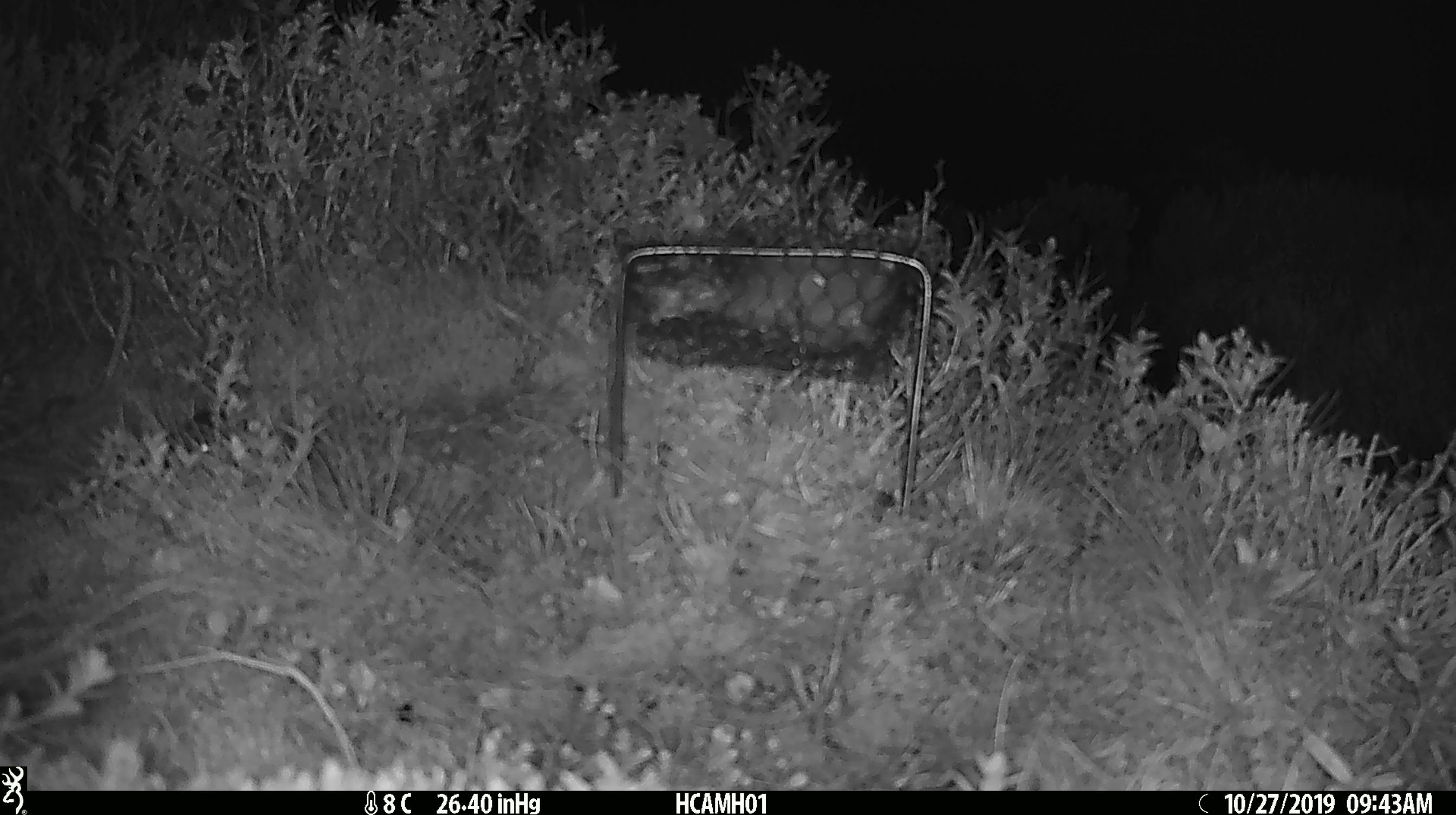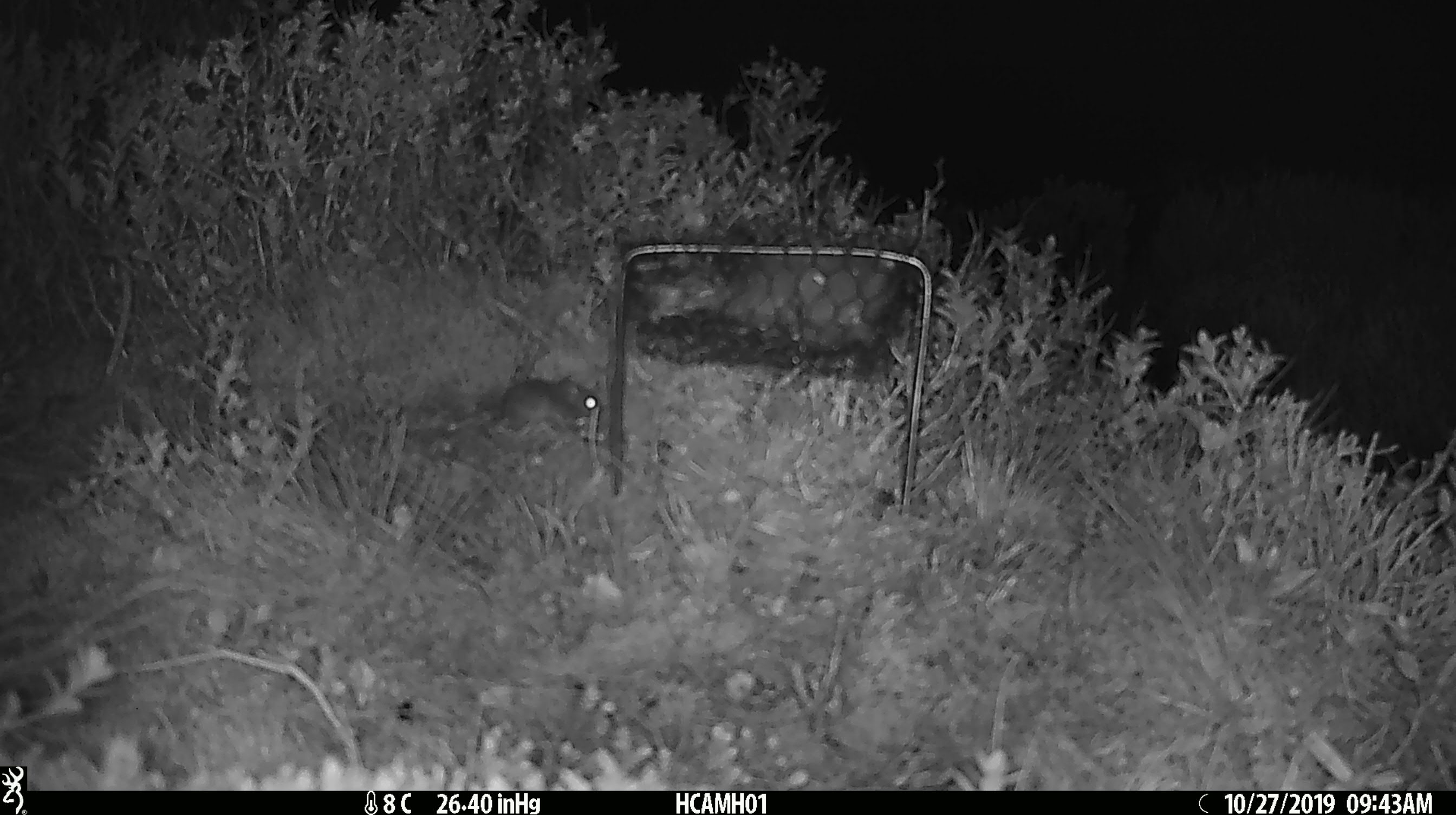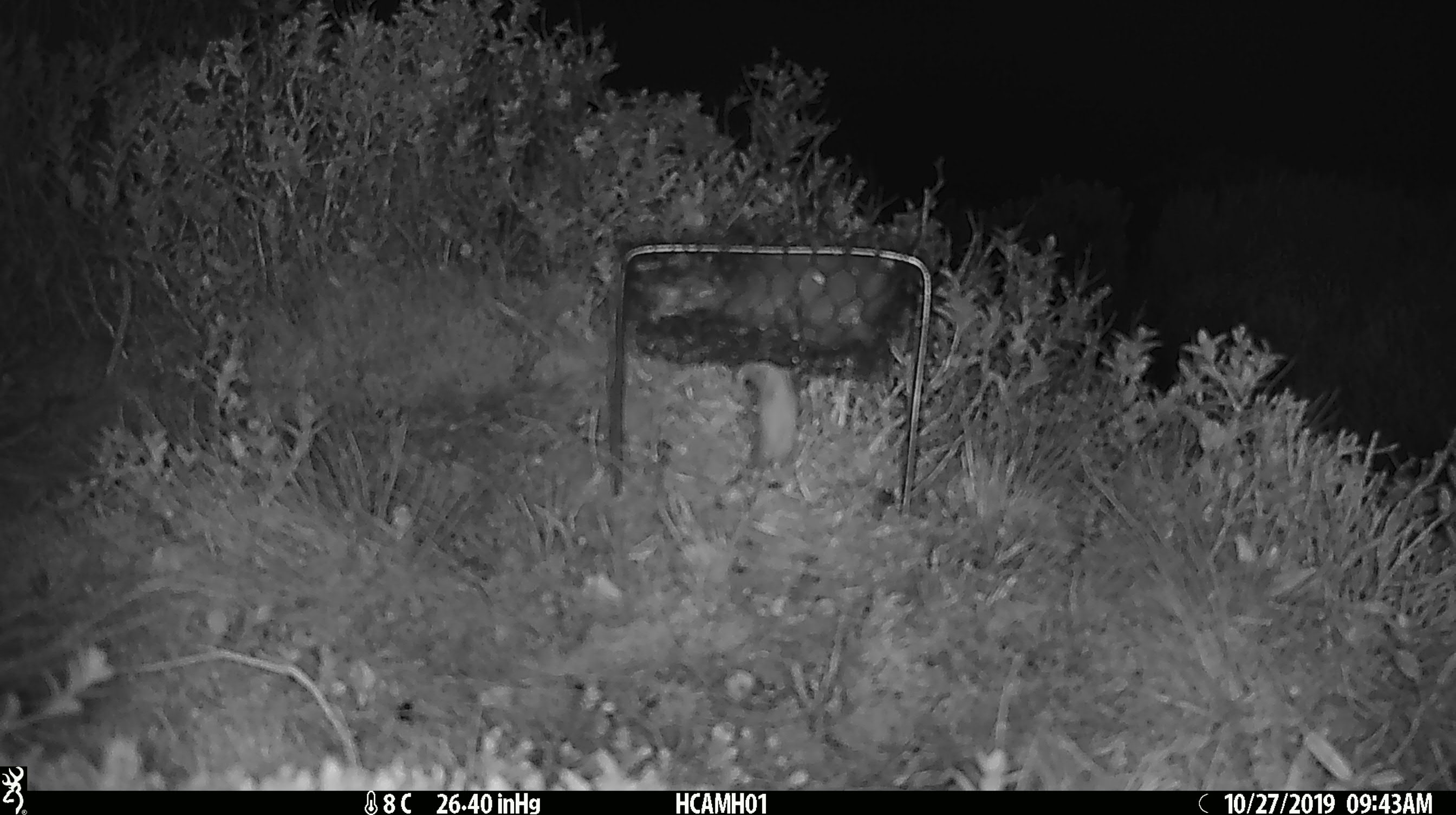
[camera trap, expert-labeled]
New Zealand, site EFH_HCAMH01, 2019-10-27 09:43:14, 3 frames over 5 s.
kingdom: Animalia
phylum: Chordata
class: Mammalia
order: Rodentia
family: Muridae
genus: Mus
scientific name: Mus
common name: mouse